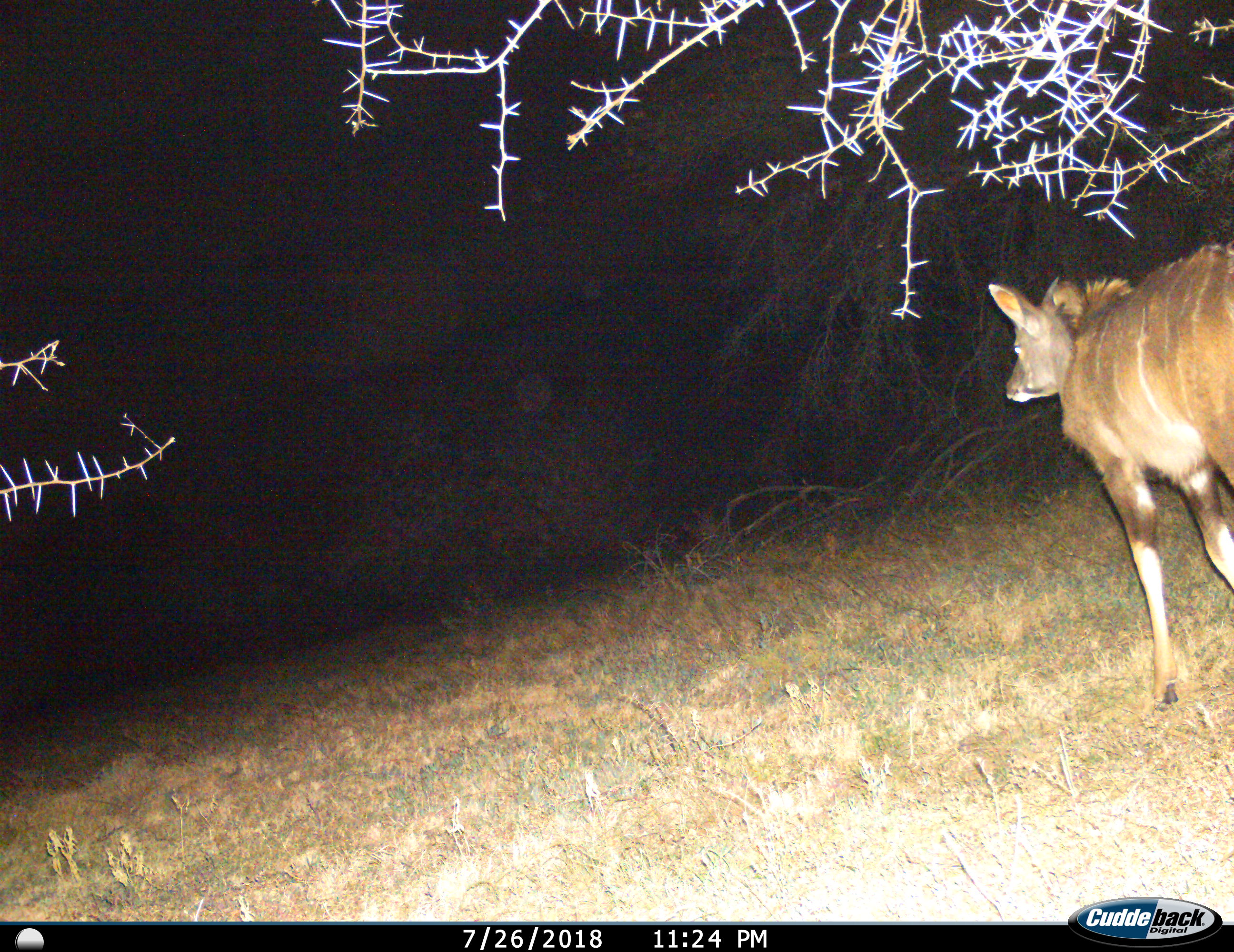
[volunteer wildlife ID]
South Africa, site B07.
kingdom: Animalia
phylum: Chordata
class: Mammalia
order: Artiodactyla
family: Bovidae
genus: Tragelaphus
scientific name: Tragelaphus strepsiceros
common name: greater kudu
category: kudu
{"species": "kudu (greater kudu) (Tragelaphus strepsiceros)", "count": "1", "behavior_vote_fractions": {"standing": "11%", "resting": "0%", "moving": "89%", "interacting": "0%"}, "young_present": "0%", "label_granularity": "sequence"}